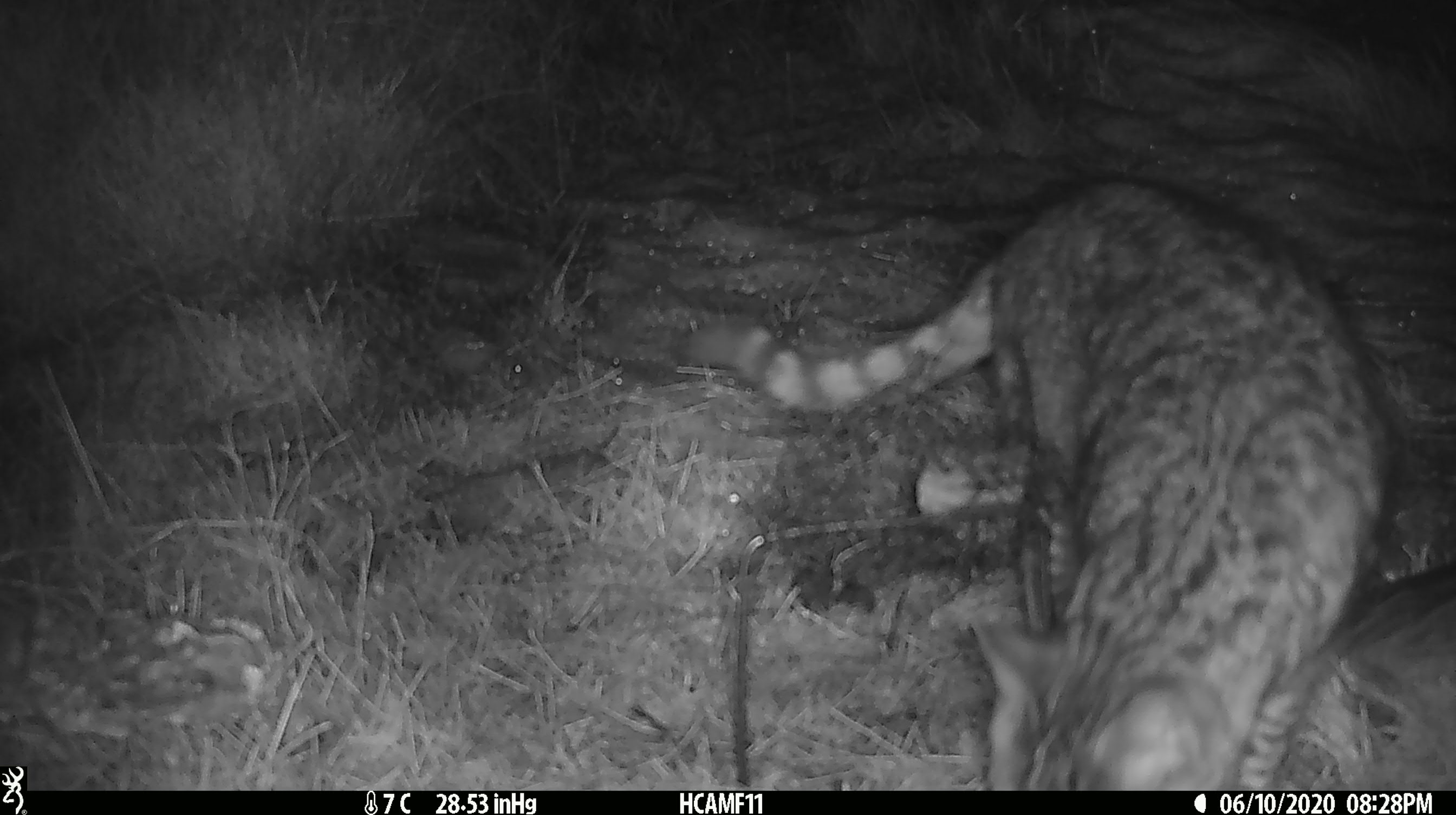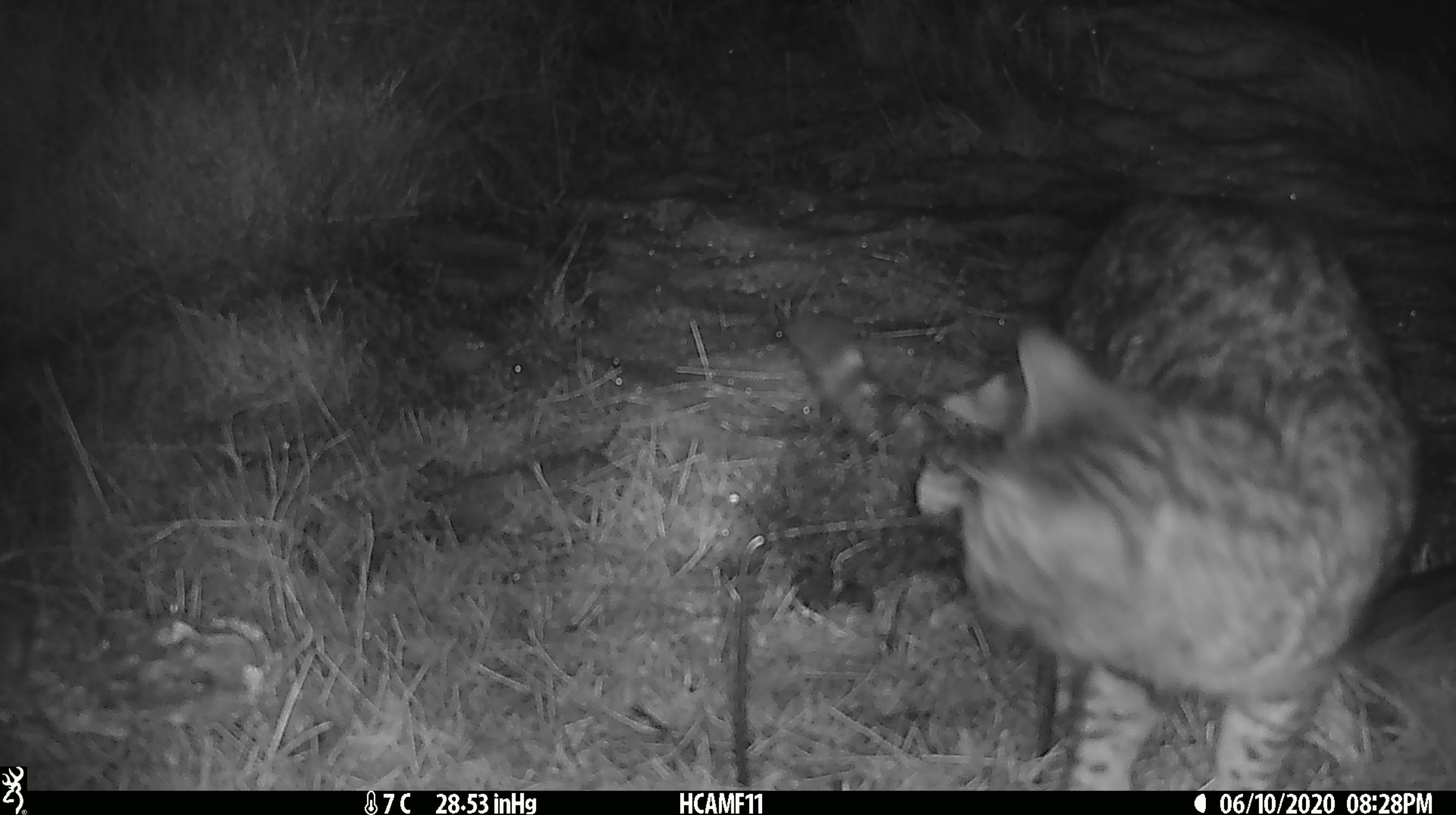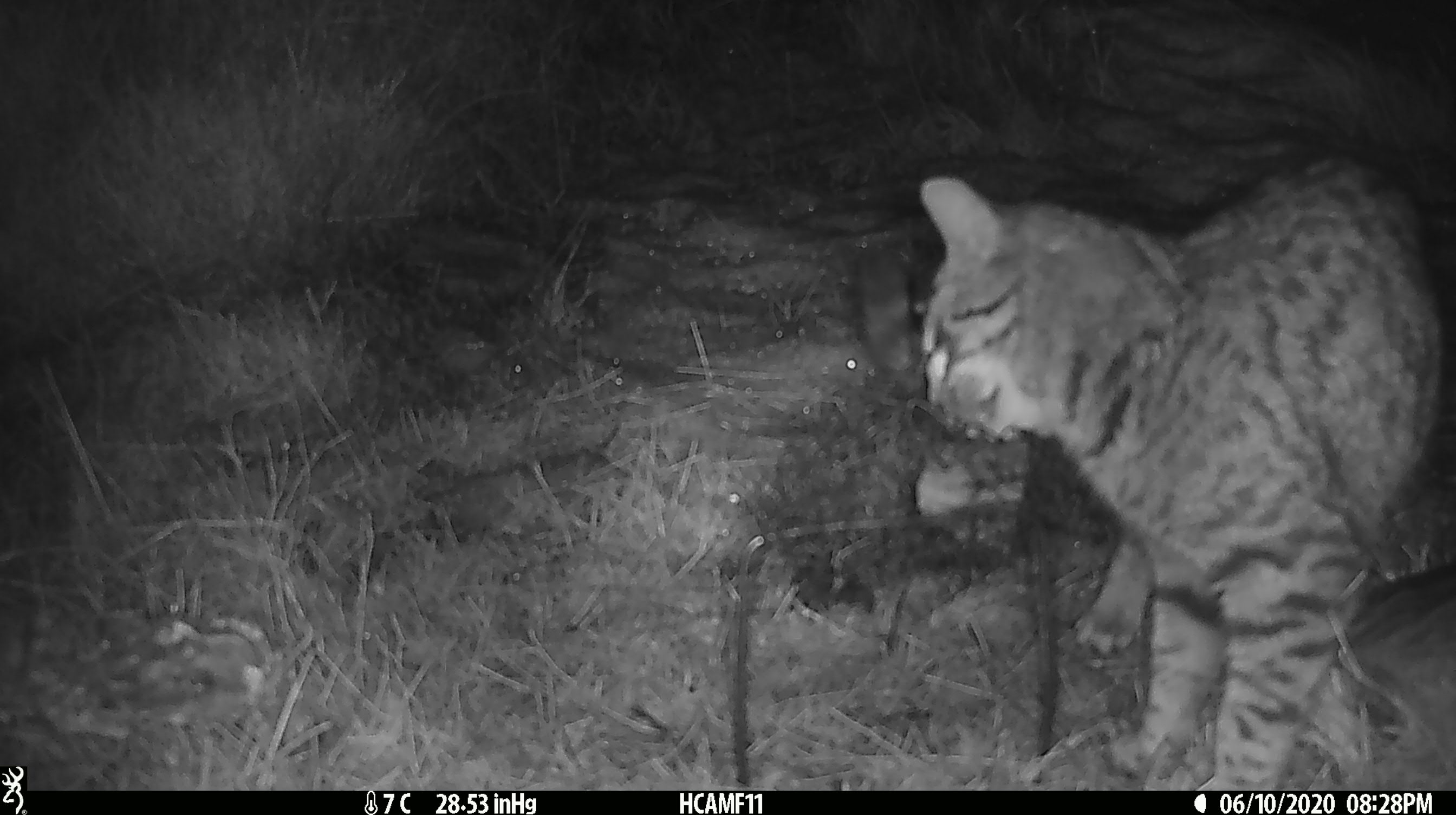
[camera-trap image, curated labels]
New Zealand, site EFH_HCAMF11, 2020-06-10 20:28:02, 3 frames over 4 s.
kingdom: Animalia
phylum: Chordata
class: Mammalia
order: Carnivora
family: Felidae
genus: Felis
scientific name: Felis catus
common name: domestic cat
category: cat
Cat (domestic cat) (Felis catus).